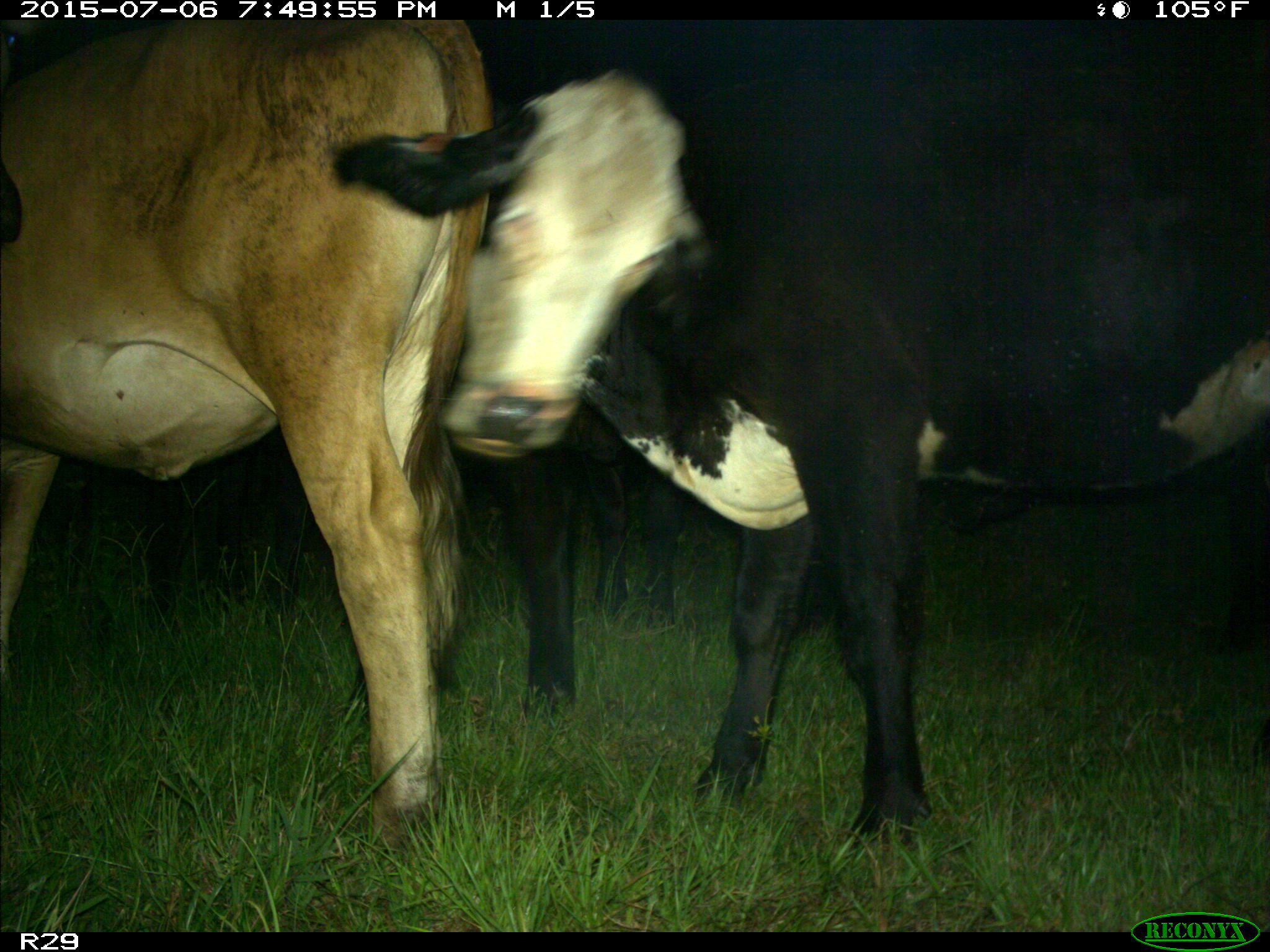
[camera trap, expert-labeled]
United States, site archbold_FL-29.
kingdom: Animalia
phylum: Chordata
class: Mammalia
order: Artiodactyla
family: Bovidae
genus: Bos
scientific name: Bos taurus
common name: domestic cow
Bos taurus (domestic cow).